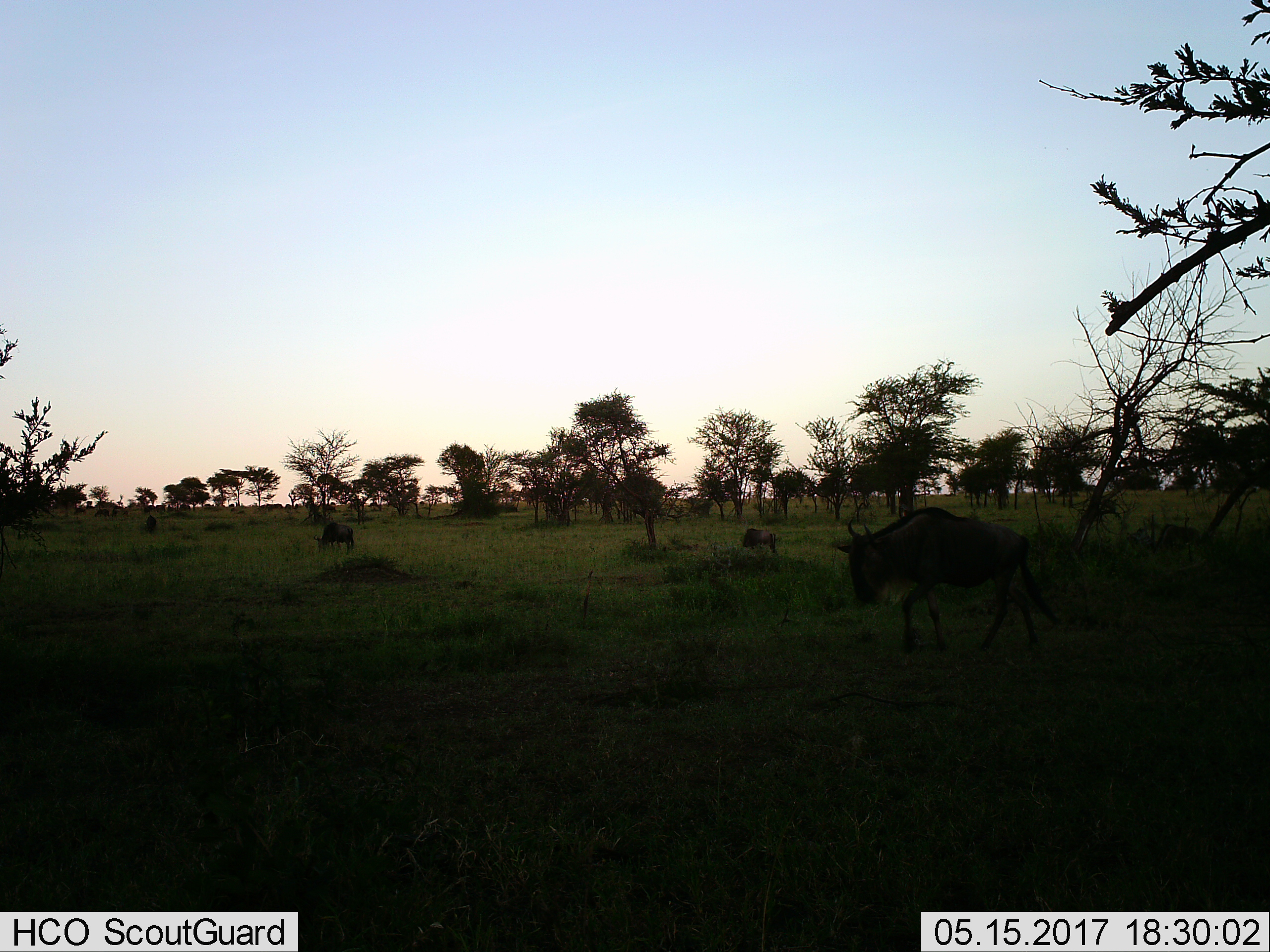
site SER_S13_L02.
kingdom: Animalia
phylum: Chordata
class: Mammalia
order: Artiodactyla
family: Bovidae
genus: Connochaetes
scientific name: Connochaetes taurinus taurinus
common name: blue wildebeest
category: wildebeestblue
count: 3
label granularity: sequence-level